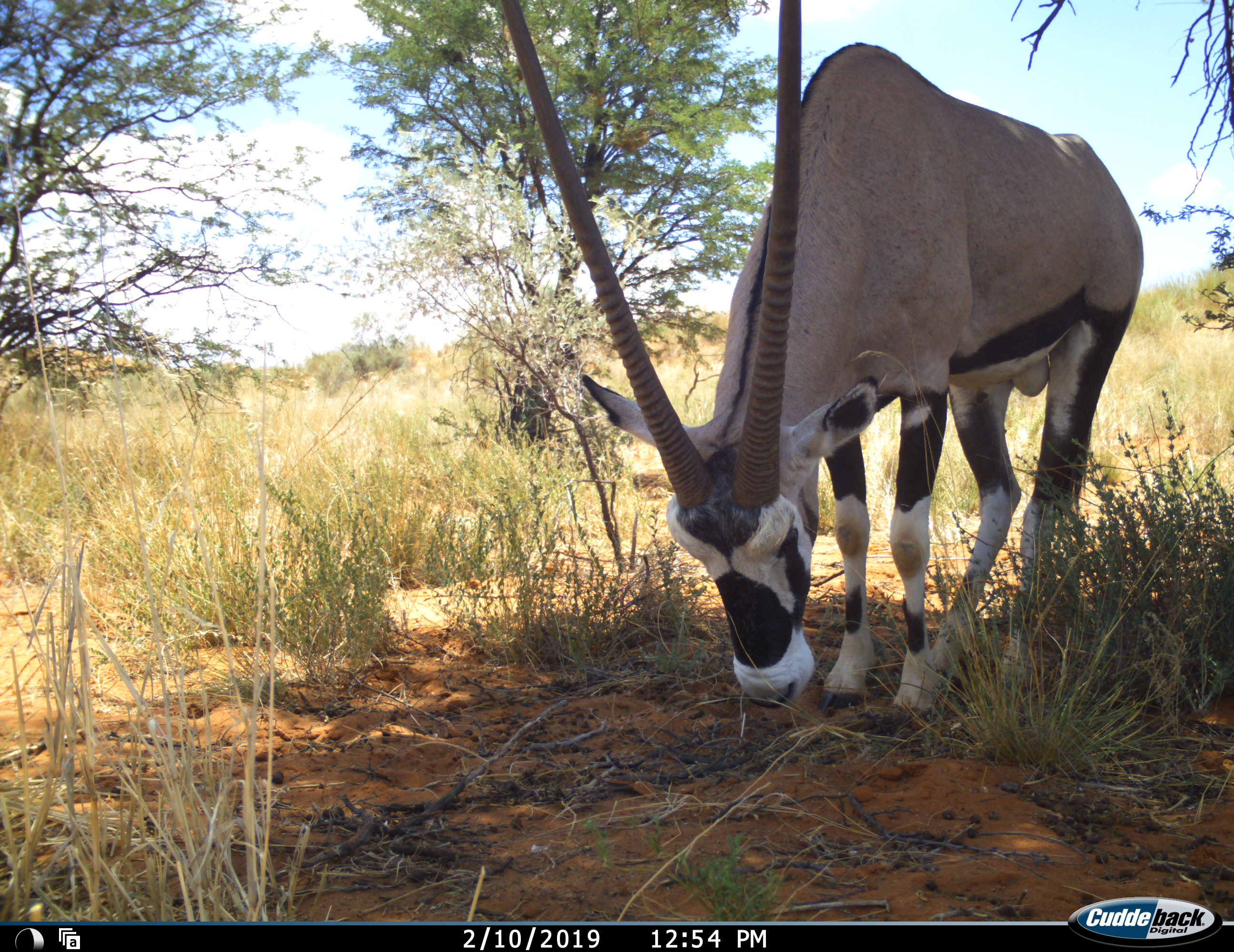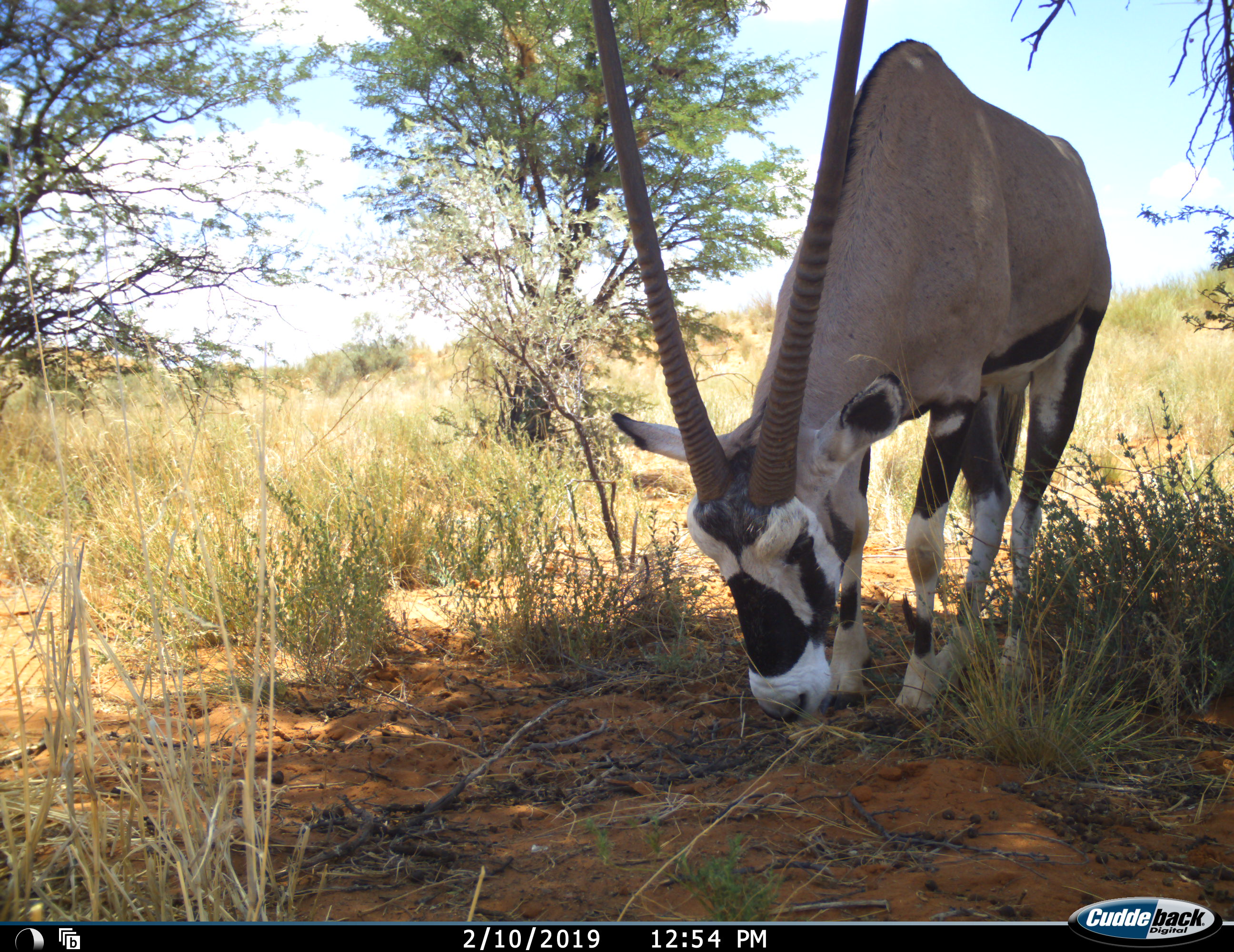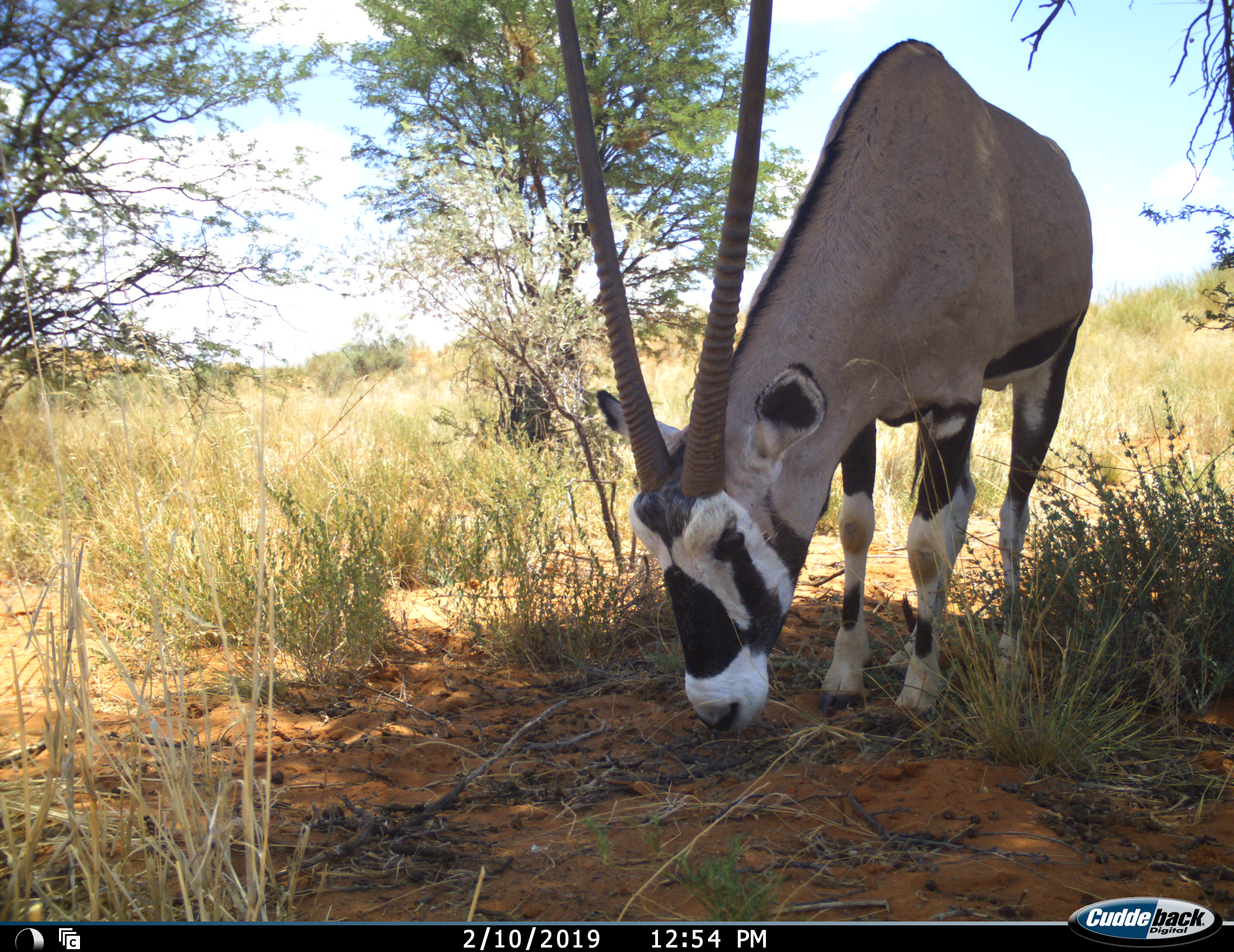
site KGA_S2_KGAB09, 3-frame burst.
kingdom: Animalia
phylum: Chordata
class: Mammalia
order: Artiodactyla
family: Bovidae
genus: Oryx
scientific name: Oryx gazella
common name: gemsbok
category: oryx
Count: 1.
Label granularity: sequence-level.